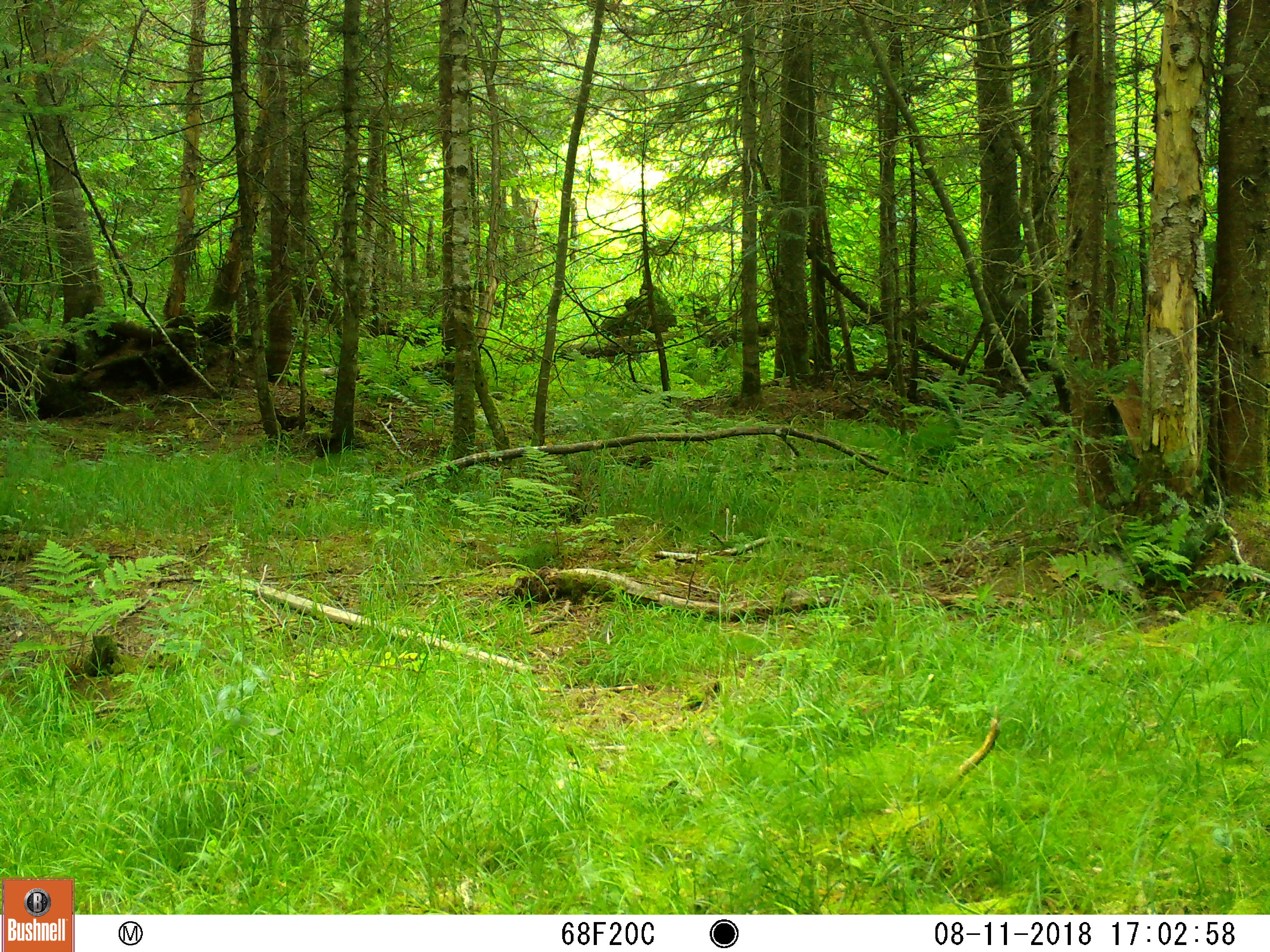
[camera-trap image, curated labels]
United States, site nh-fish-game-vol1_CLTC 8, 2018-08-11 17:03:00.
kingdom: Animalia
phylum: Chordata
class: Mammalia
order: Artiodactyla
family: Cervidae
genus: Odocoileus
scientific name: Odocoileus virginianus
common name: white-tailed deer